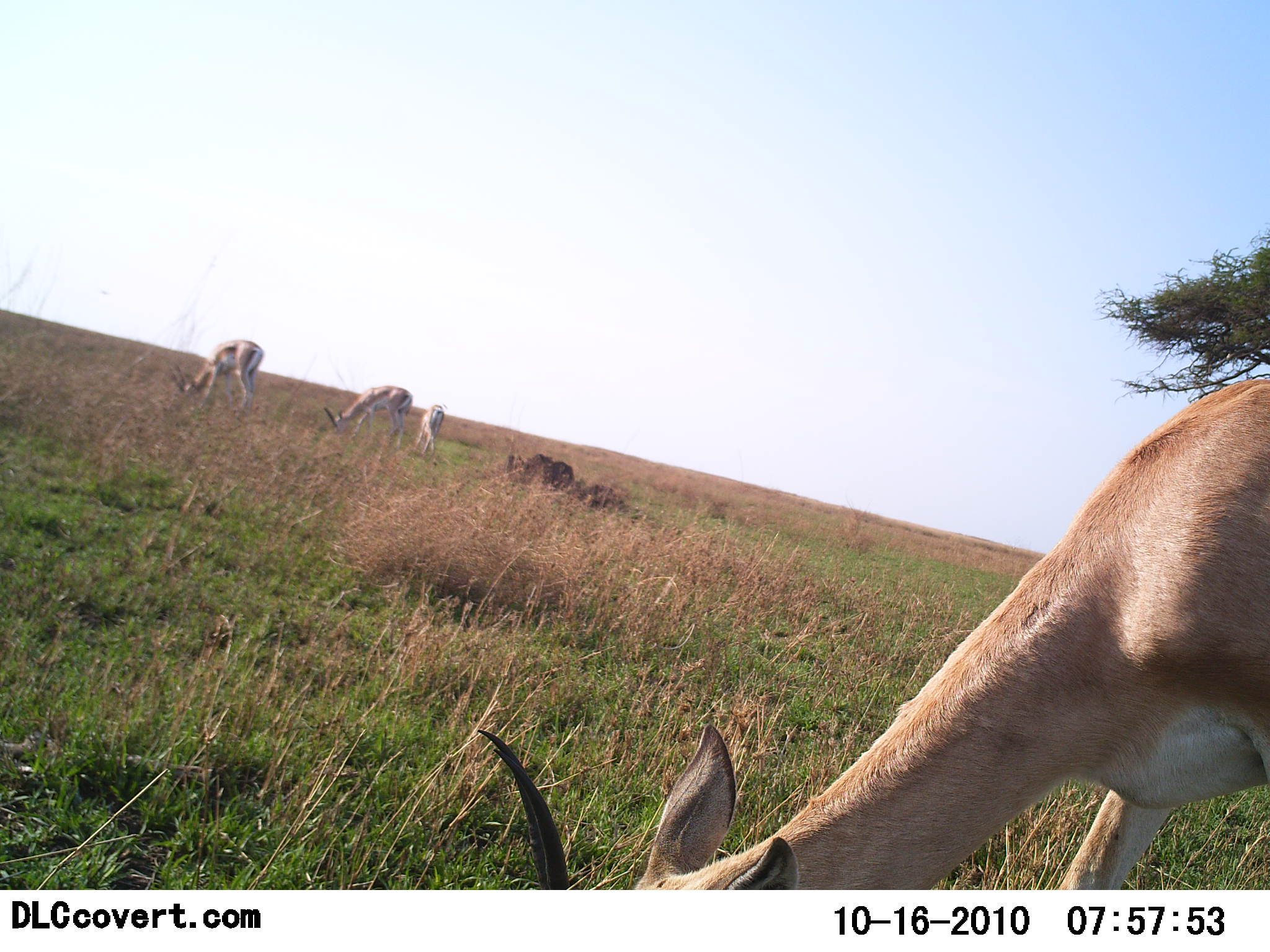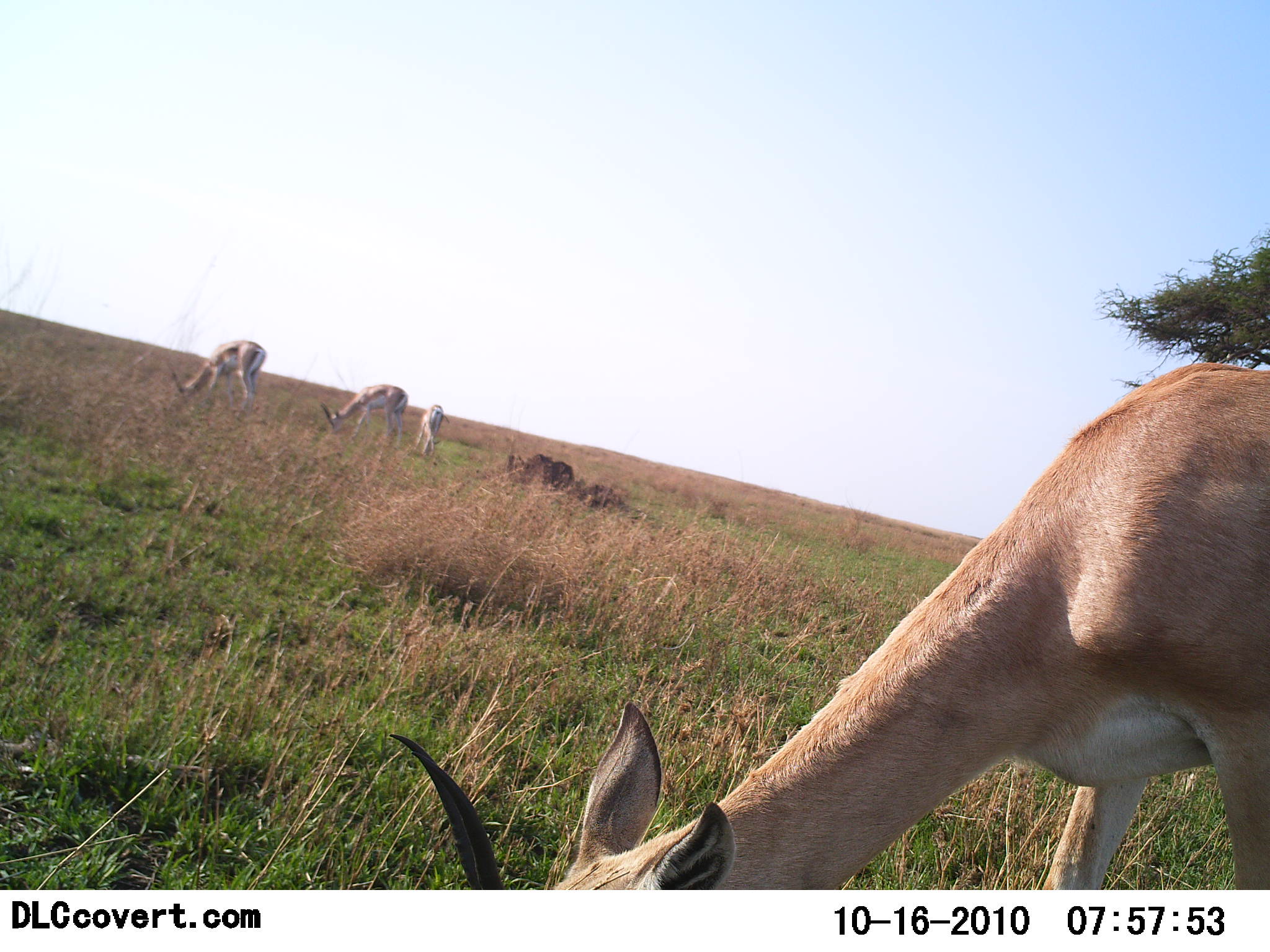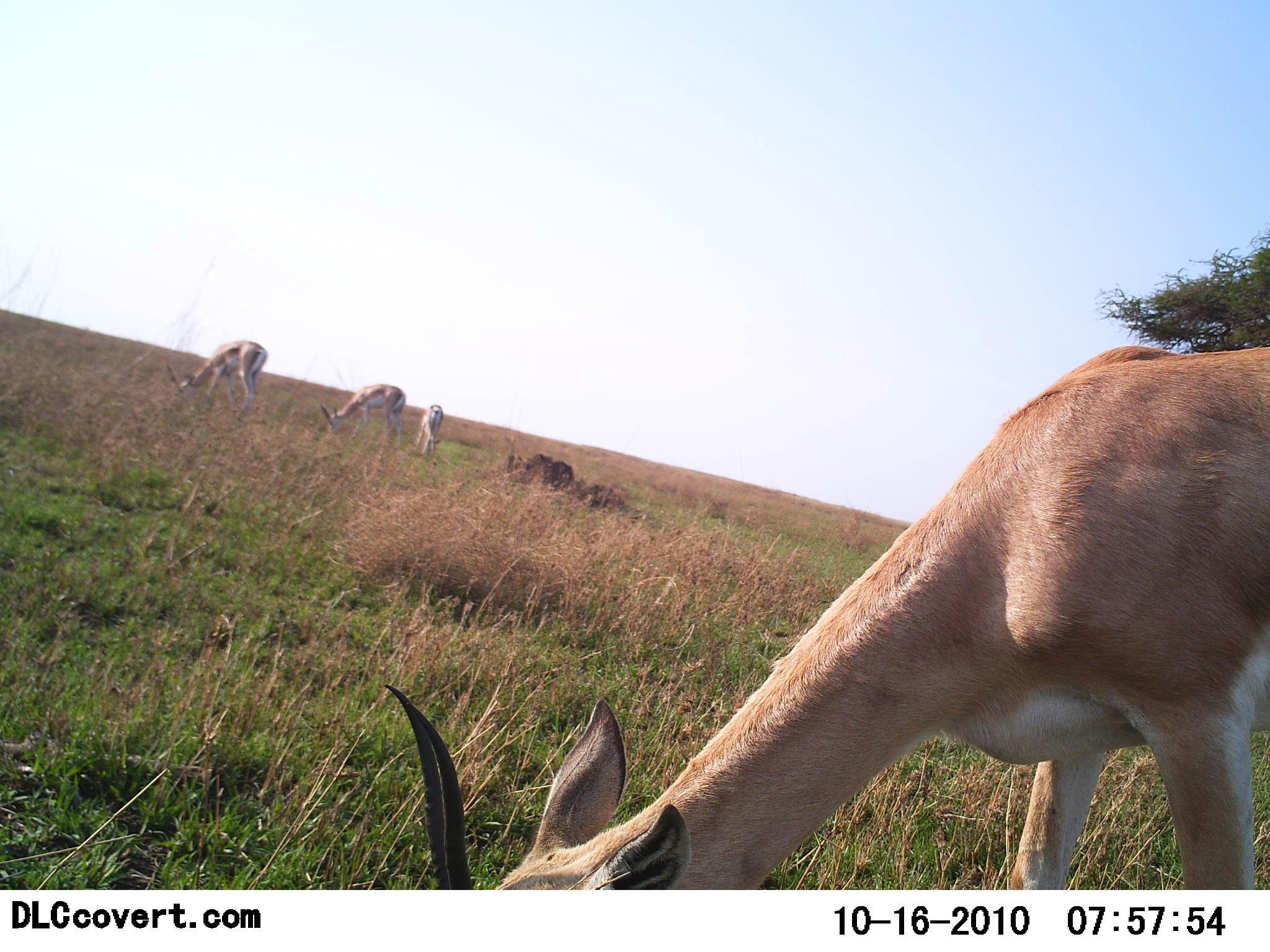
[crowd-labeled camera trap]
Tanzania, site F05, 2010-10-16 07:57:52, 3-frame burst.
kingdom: Animalia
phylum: Chordata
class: Mammalia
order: Artiodactyla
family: Bovidae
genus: Nanger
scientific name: Nanger granti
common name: grant's gazelle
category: gazellegrants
Gazellegrants (grant's gazelle) (Nanger granti), count 4. Behavior (volunteer vote fractions): standing 20%, resting 0%, moving 0%, interacting 0%. Young present (vote fraction): 13%. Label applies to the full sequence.